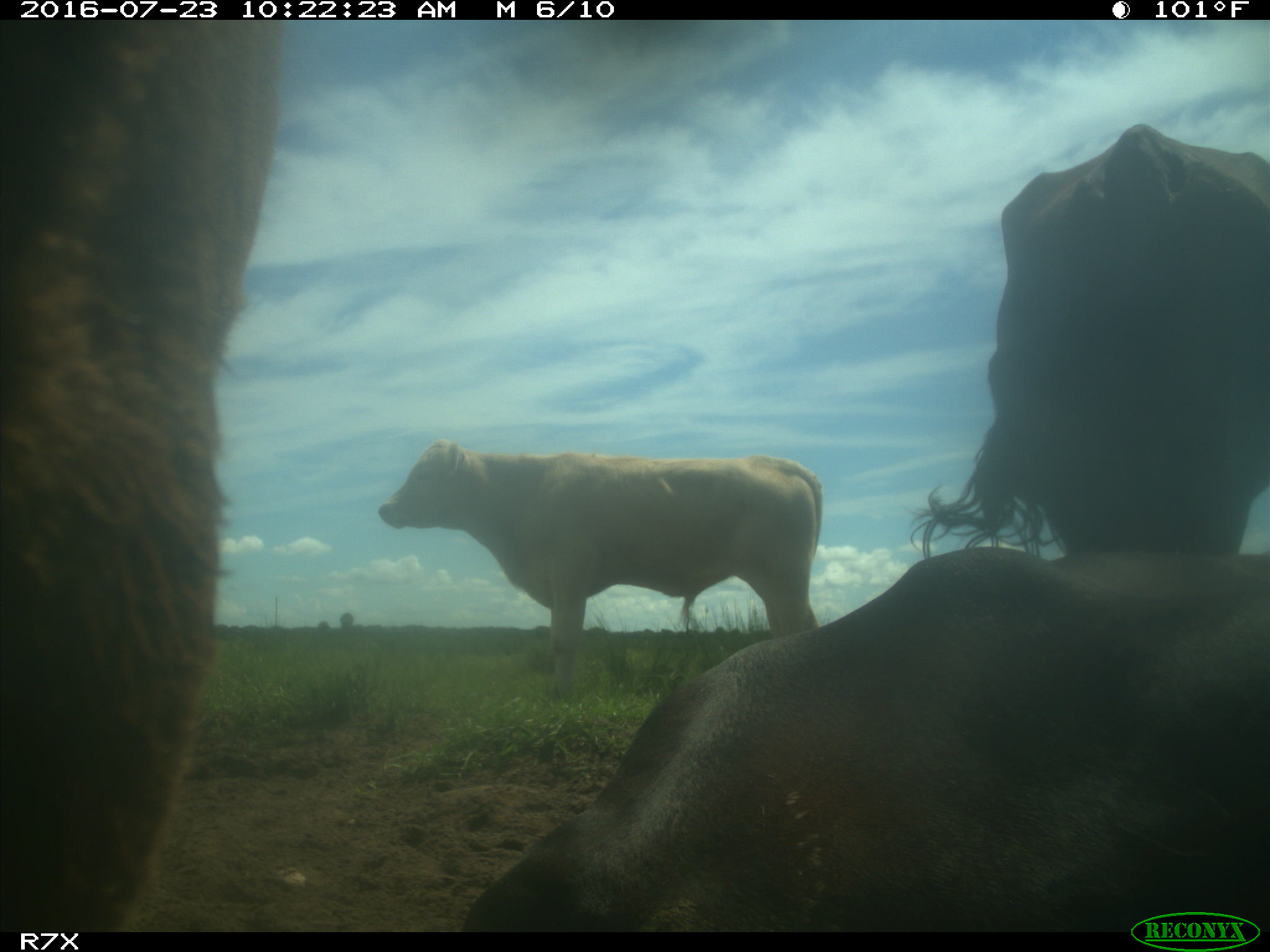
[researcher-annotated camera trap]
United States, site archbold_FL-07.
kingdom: Animalia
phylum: Chordata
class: Mammalia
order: Artiodactyla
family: Bovidae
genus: Bos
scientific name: Bos taurus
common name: domestic cow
Bos taurus (domestic cow).